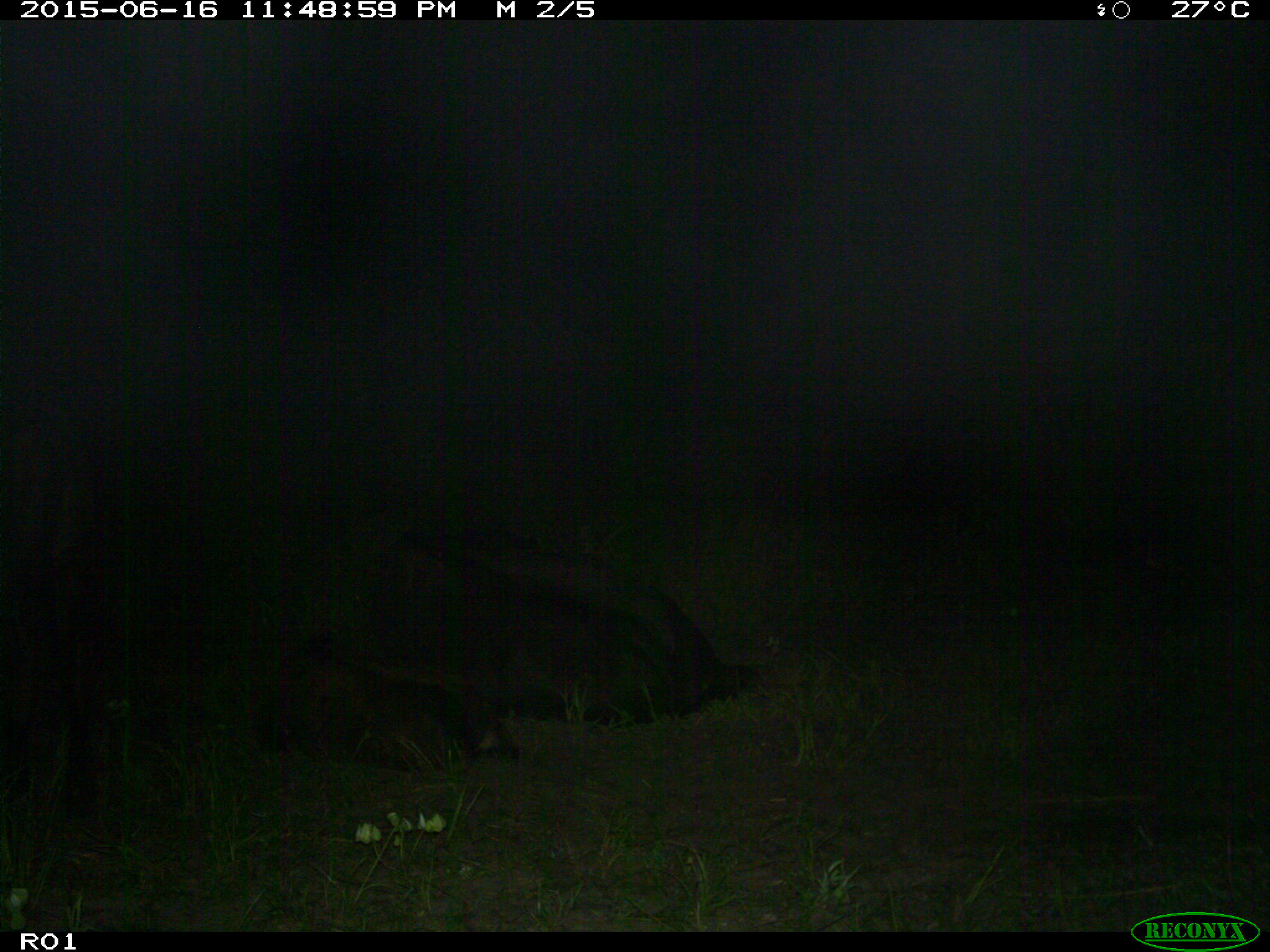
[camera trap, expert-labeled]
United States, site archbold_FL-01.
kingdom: Animalia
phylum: Chordata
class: Mammalia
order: Artiodactyla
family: Bovidae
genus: Bos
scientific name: Bos taurus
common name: domestic cow